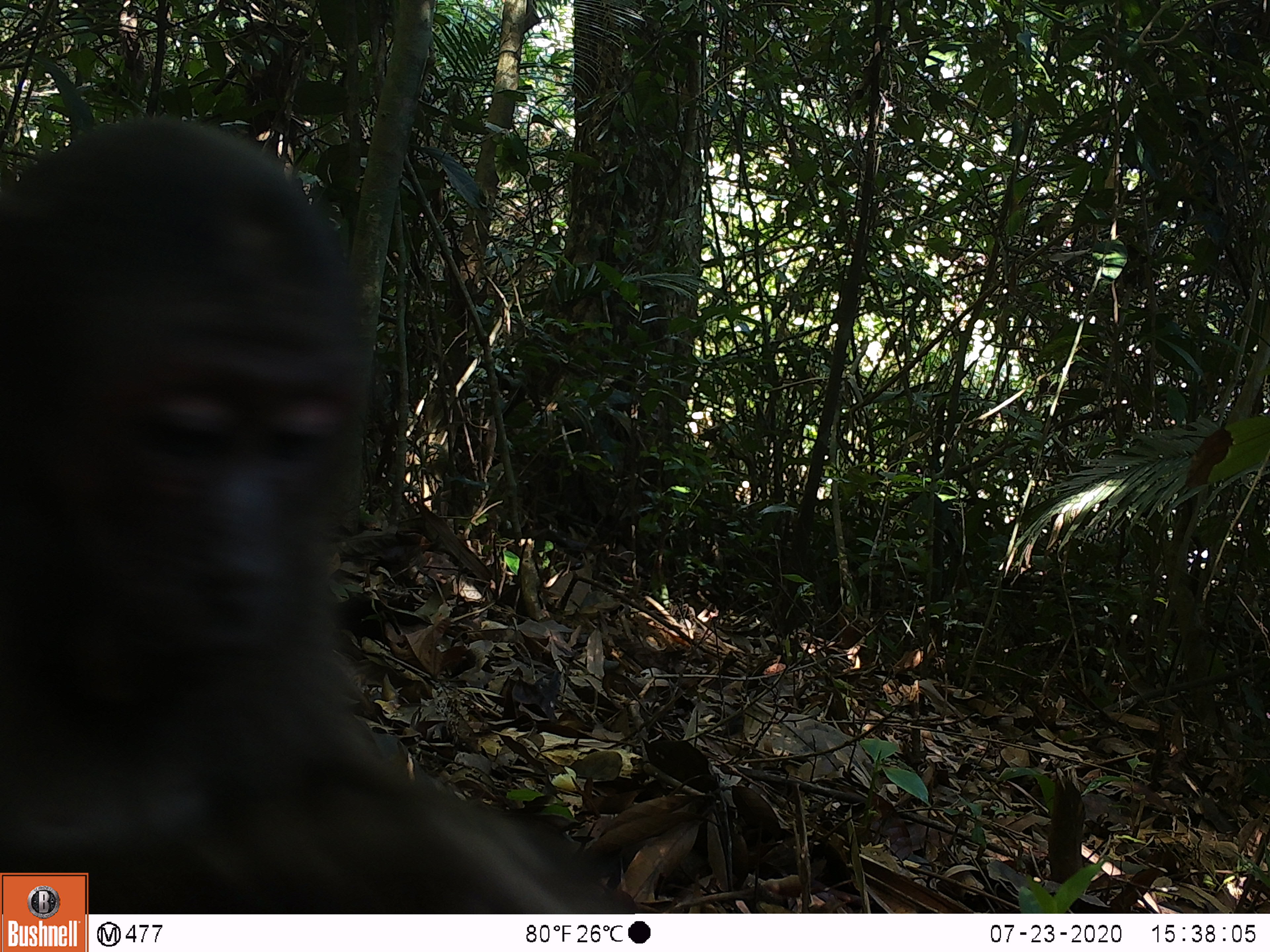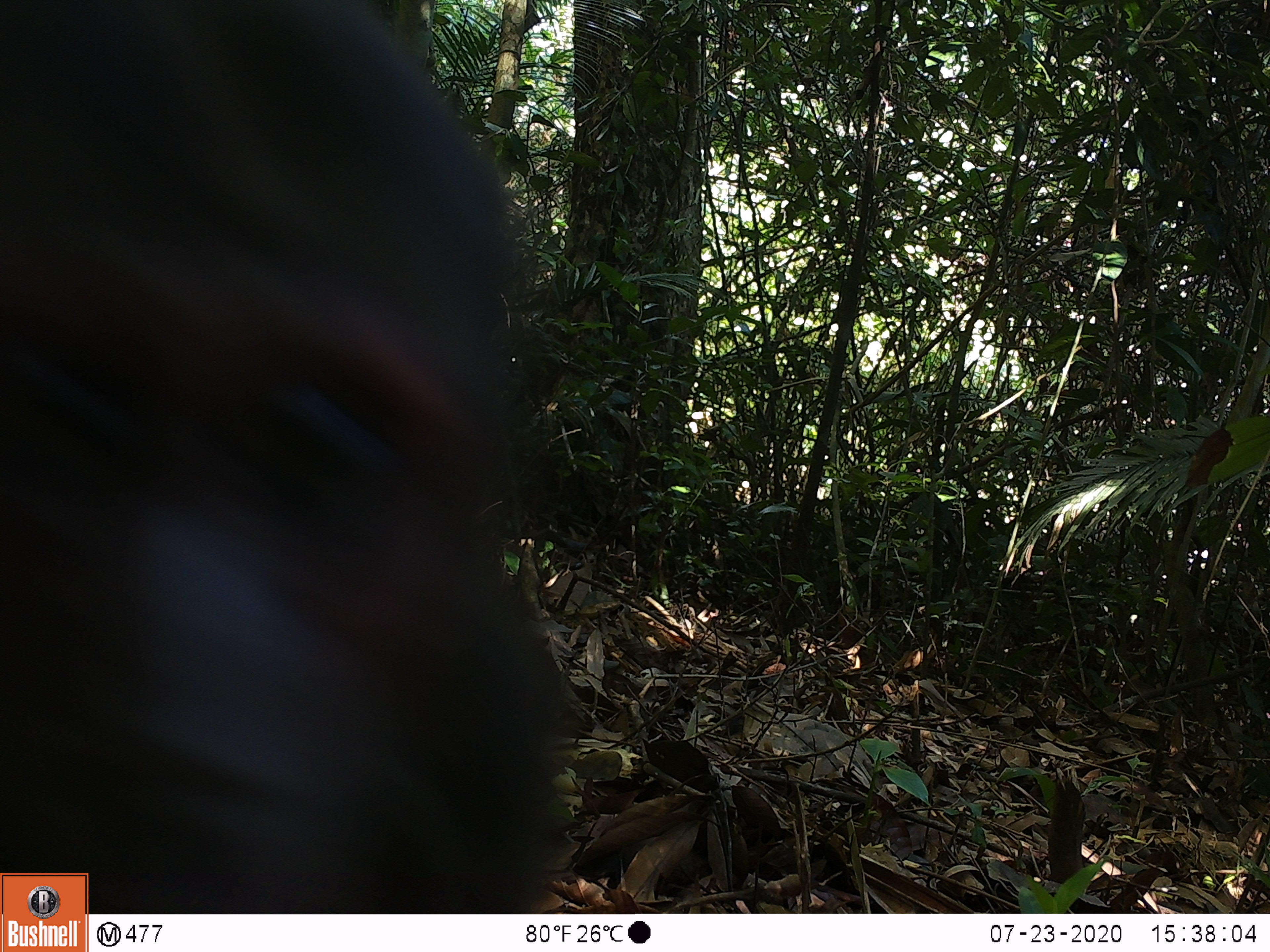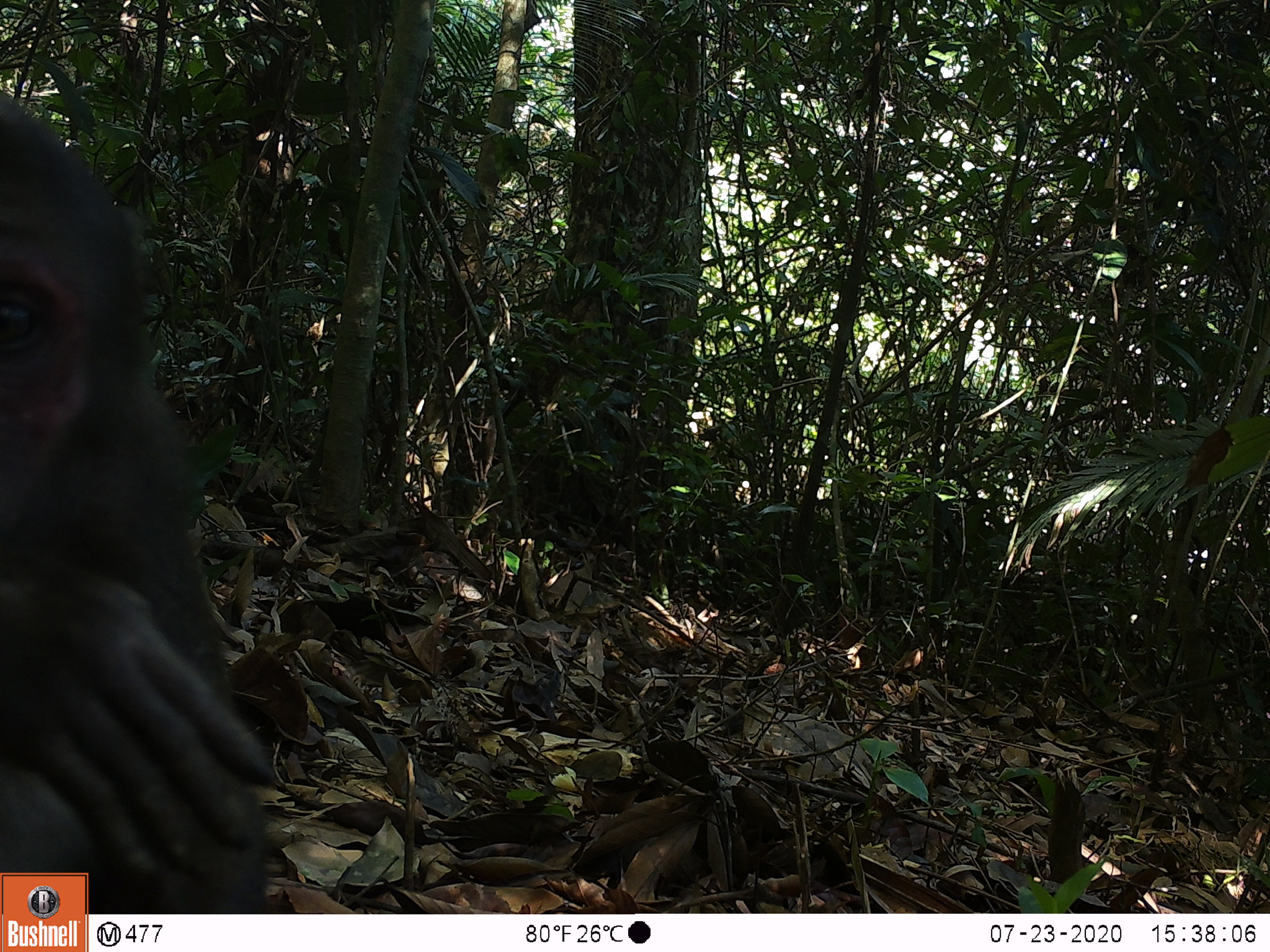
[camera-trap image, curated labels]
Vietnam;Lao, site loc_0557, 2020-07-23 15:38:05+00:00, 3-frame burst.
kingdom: Animalia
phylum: Chordata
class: Mammalia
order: Primates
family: Cercopithecidae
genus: Macaca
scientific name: Macaca arctoides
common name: stump-tailed macaque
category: stump tailed macaque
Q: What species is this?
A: Stump tailed macaque (stump-tailed macaque) (Macaca arctoides).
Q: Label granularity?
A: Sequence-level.